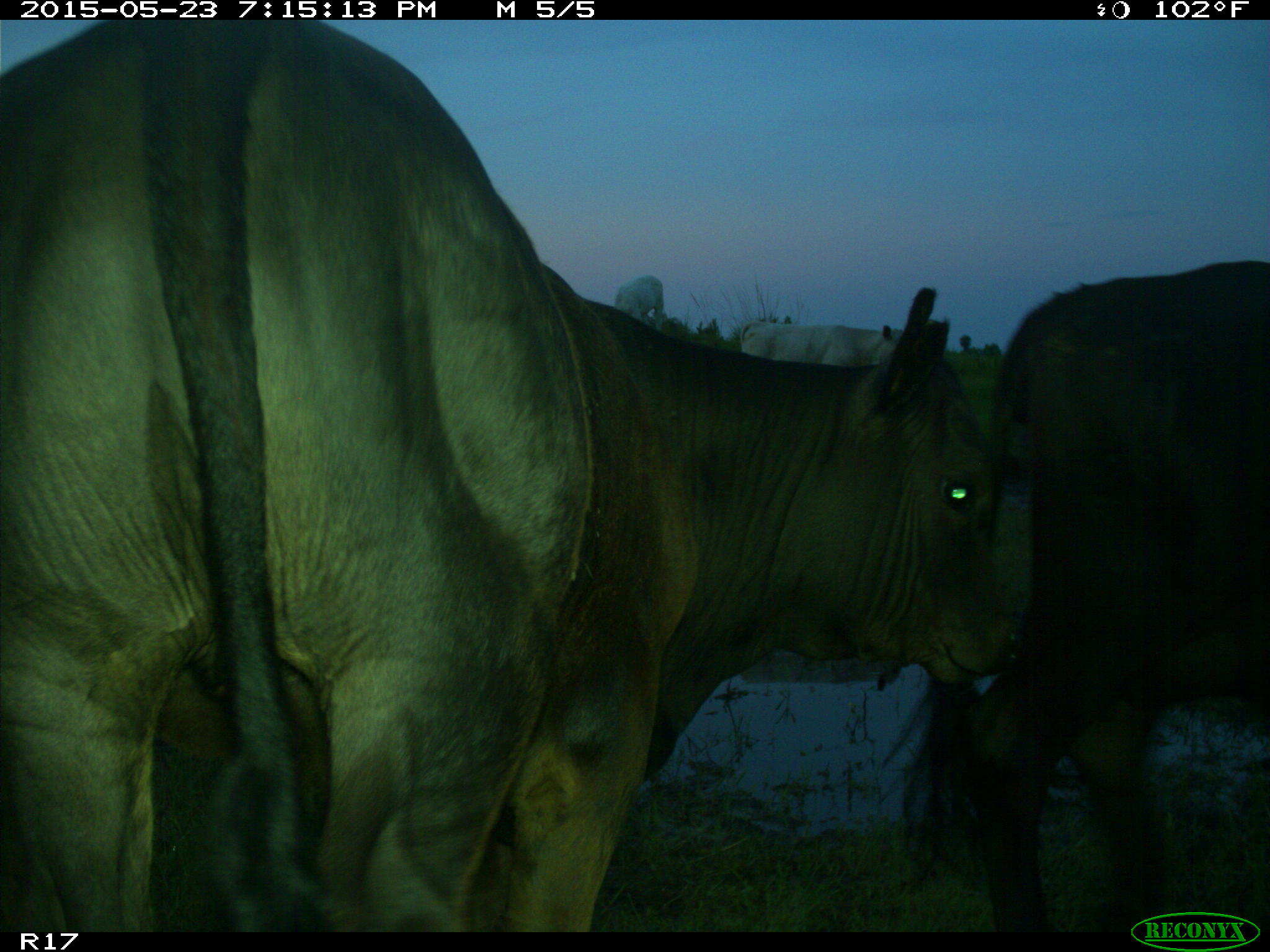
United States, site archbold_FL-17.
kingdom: Animalia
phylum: Chordata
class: Mammalia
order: Artiodactyla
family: Bovidae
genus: Bos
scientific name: Bos taurus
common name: domestic cow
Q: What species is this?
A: Bos taurus (domestic cow).